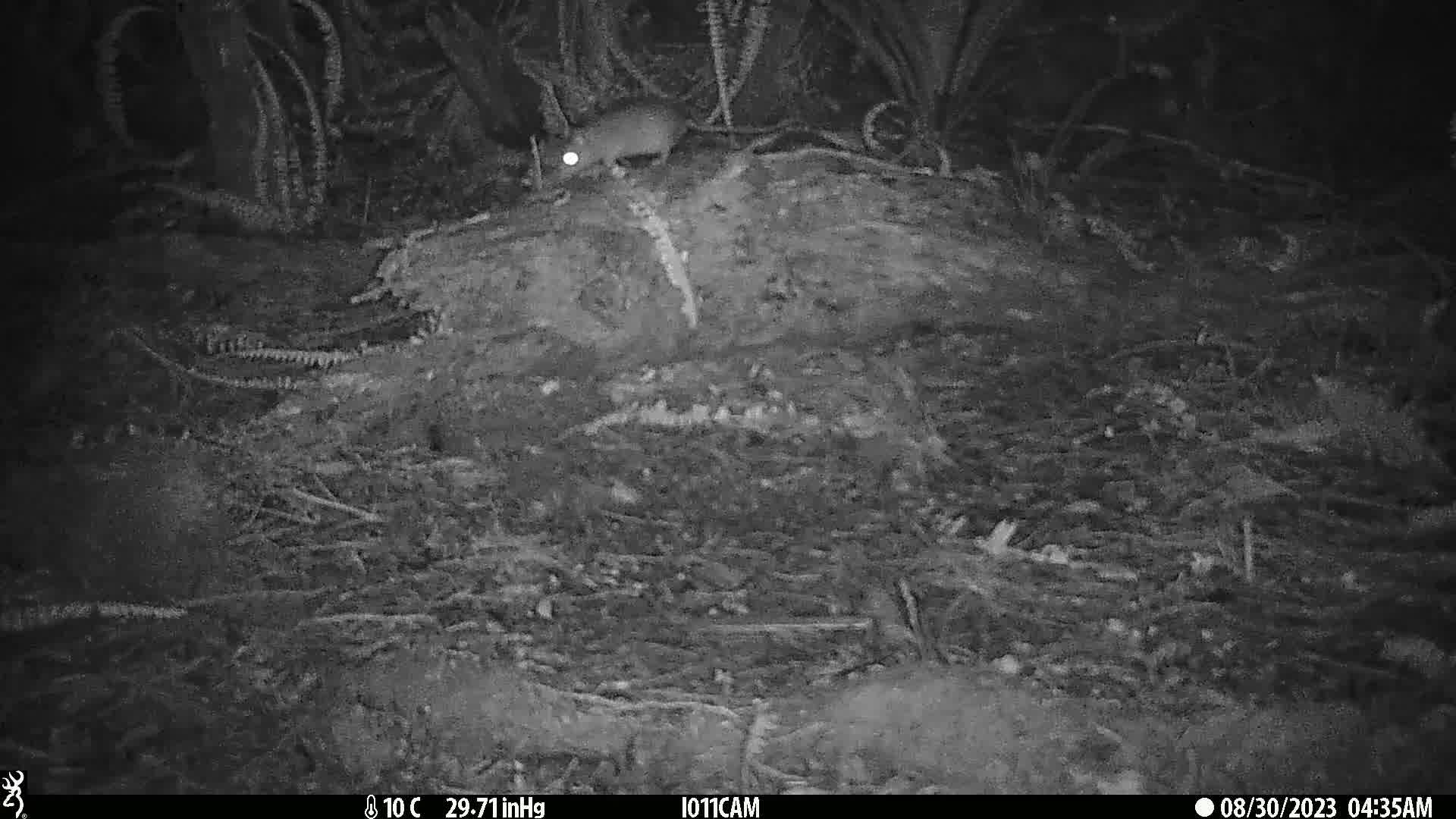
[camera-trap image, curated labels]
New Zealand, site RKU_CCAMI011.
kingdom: Animalia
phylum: Chordata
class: Mammalia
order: Rodentia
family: Muridae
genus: Rattus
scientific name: Rattus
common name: rat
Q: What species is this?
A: Rat (Rattus).